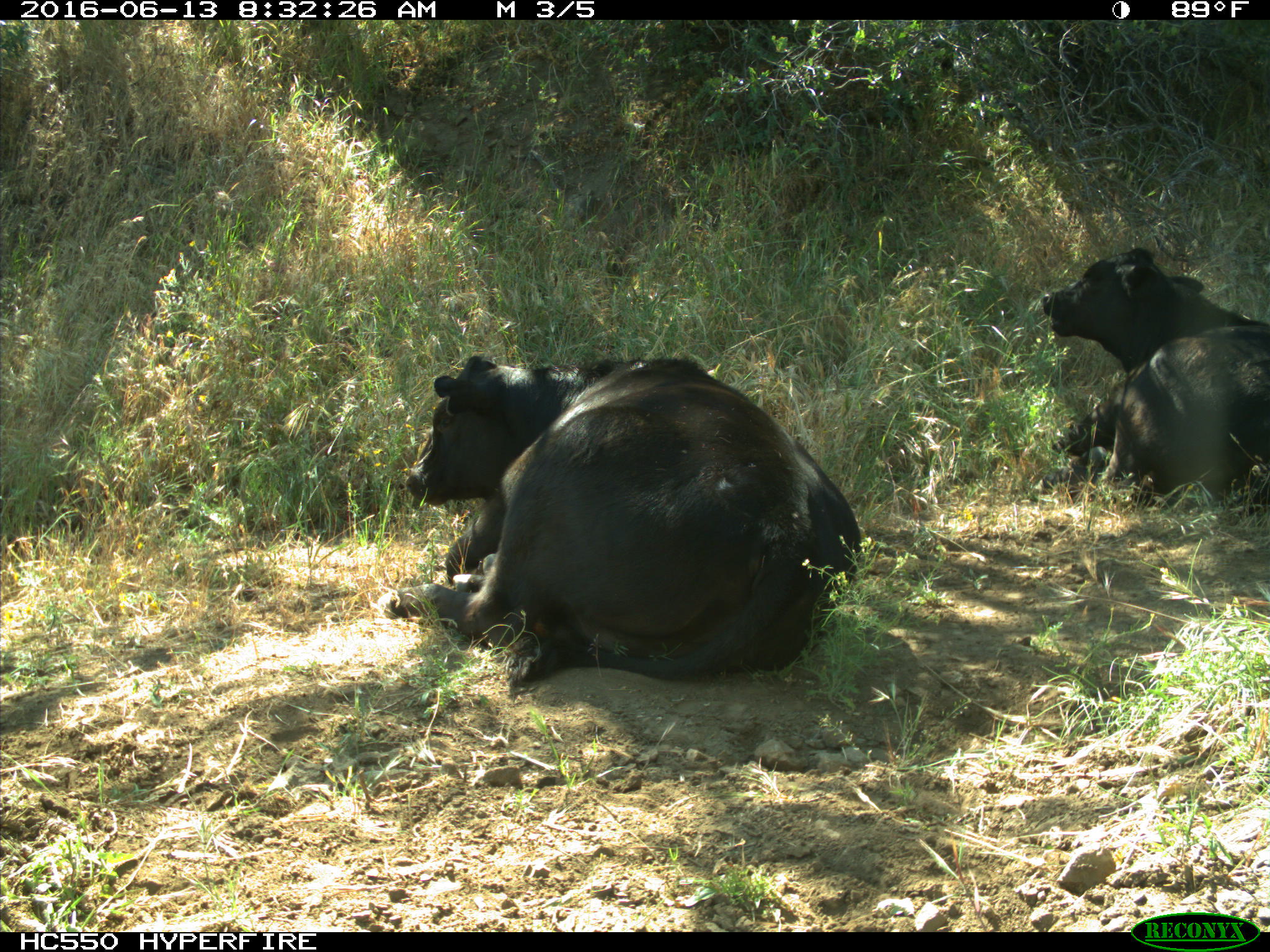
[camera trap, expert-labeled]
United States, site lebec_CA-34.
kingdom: Animalia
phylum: Chordata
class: Mammalia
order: Artiodactyla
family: Bovidae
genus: Bos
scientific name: Bos taurus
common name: domestic cow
Bos taurus (domestic cow).